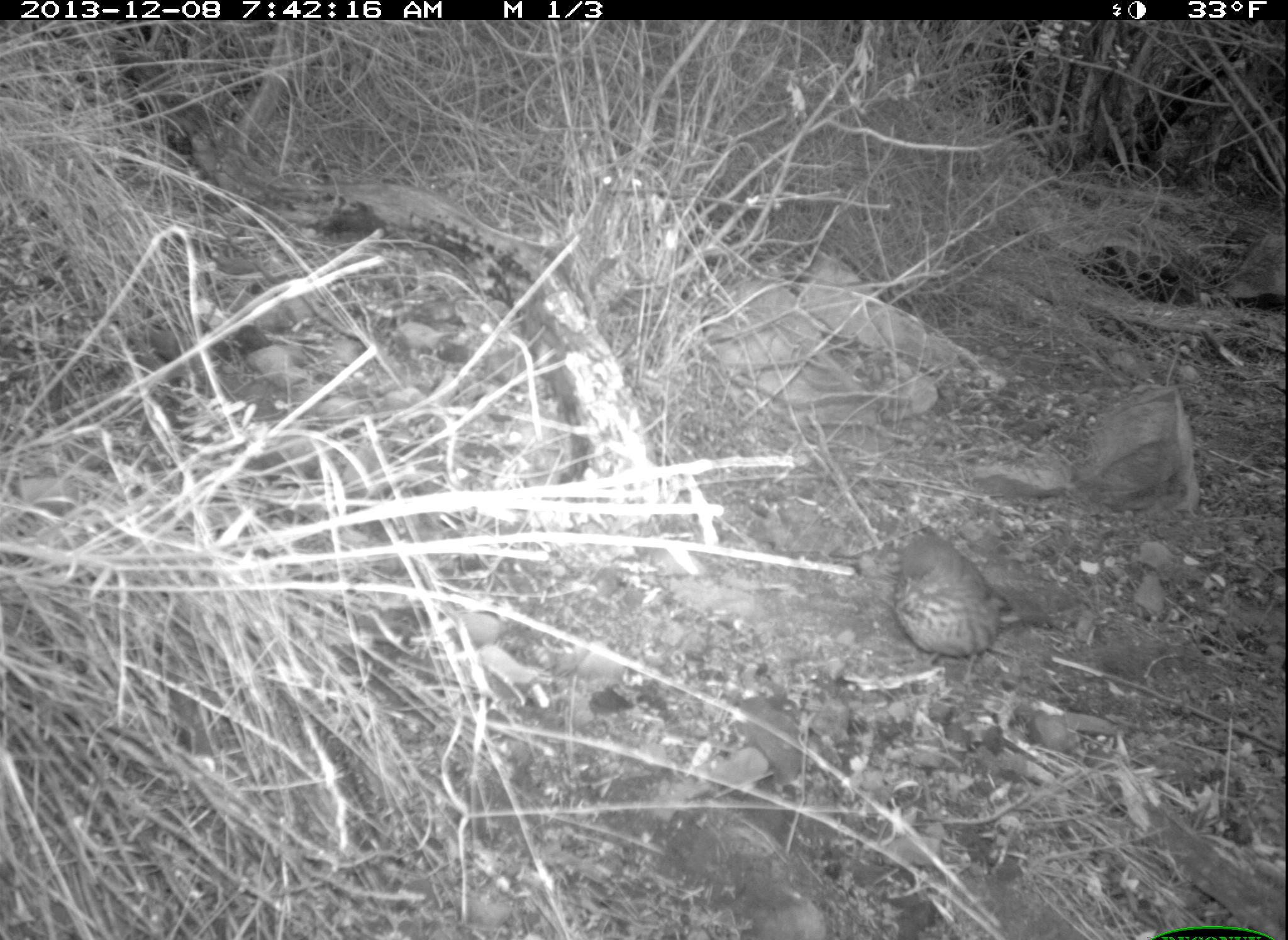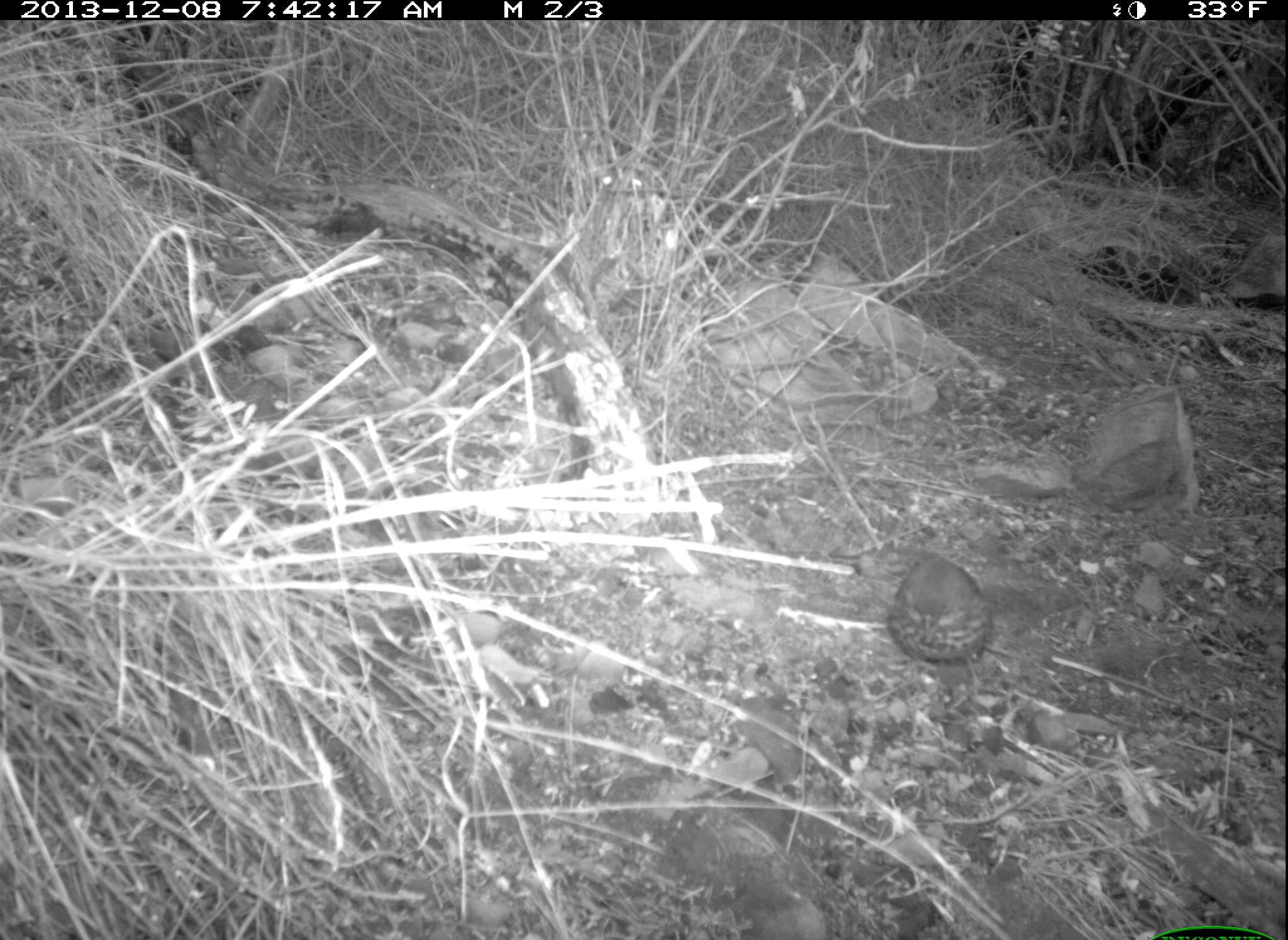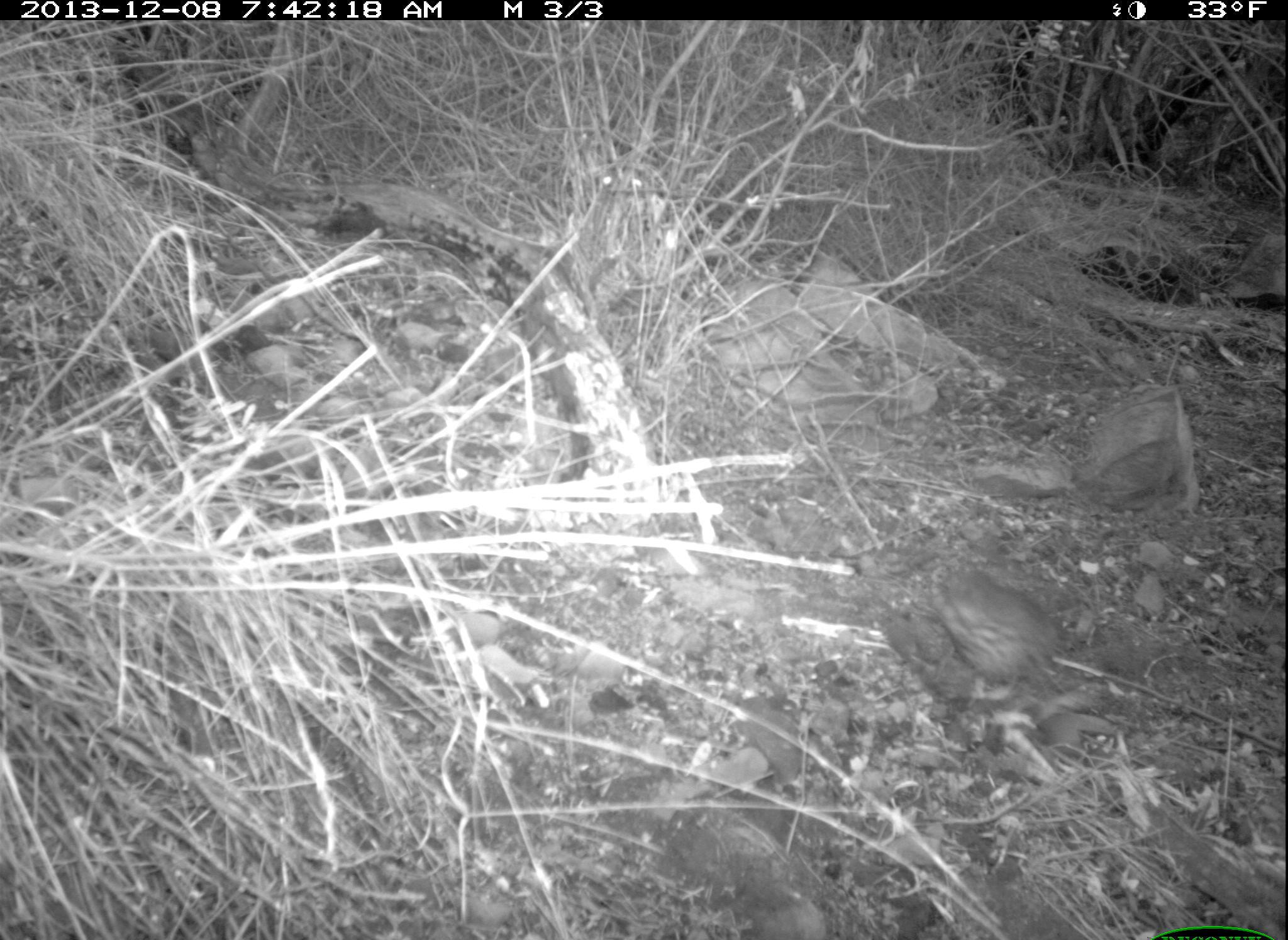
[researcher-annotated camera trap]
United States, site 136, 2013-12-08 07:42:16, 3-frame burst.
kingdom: Animalia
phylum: Chordata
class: Aves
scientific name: Aves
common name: bird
Bird (Aves).